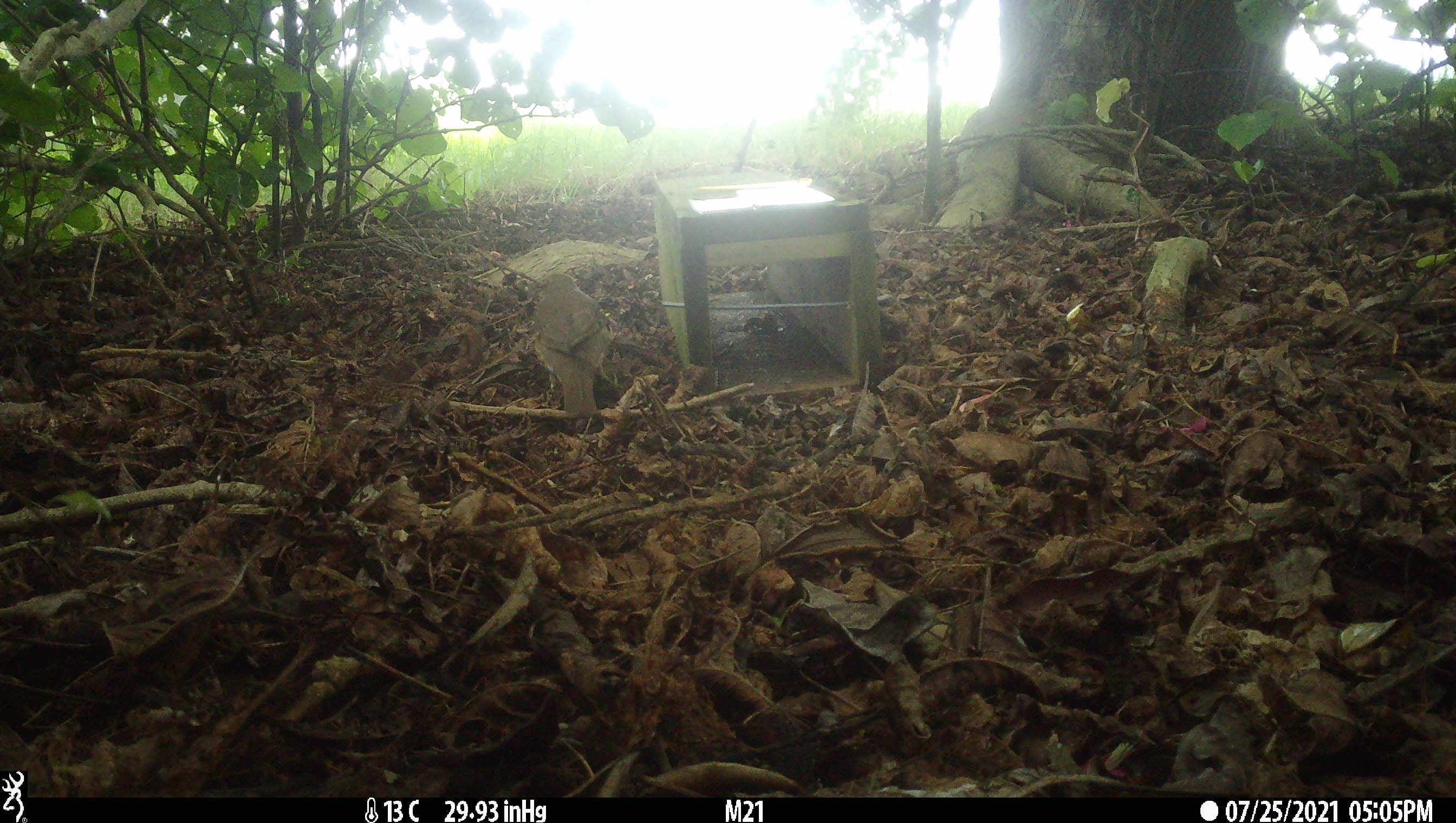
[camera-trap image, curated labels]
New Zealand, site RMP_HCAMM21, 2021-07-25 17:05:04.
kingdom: Animalia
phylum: Chordata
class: Aves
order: Passeriformes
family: Turdidae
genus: Turdus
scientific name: Turdus philomelos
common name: song thrush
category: thrush